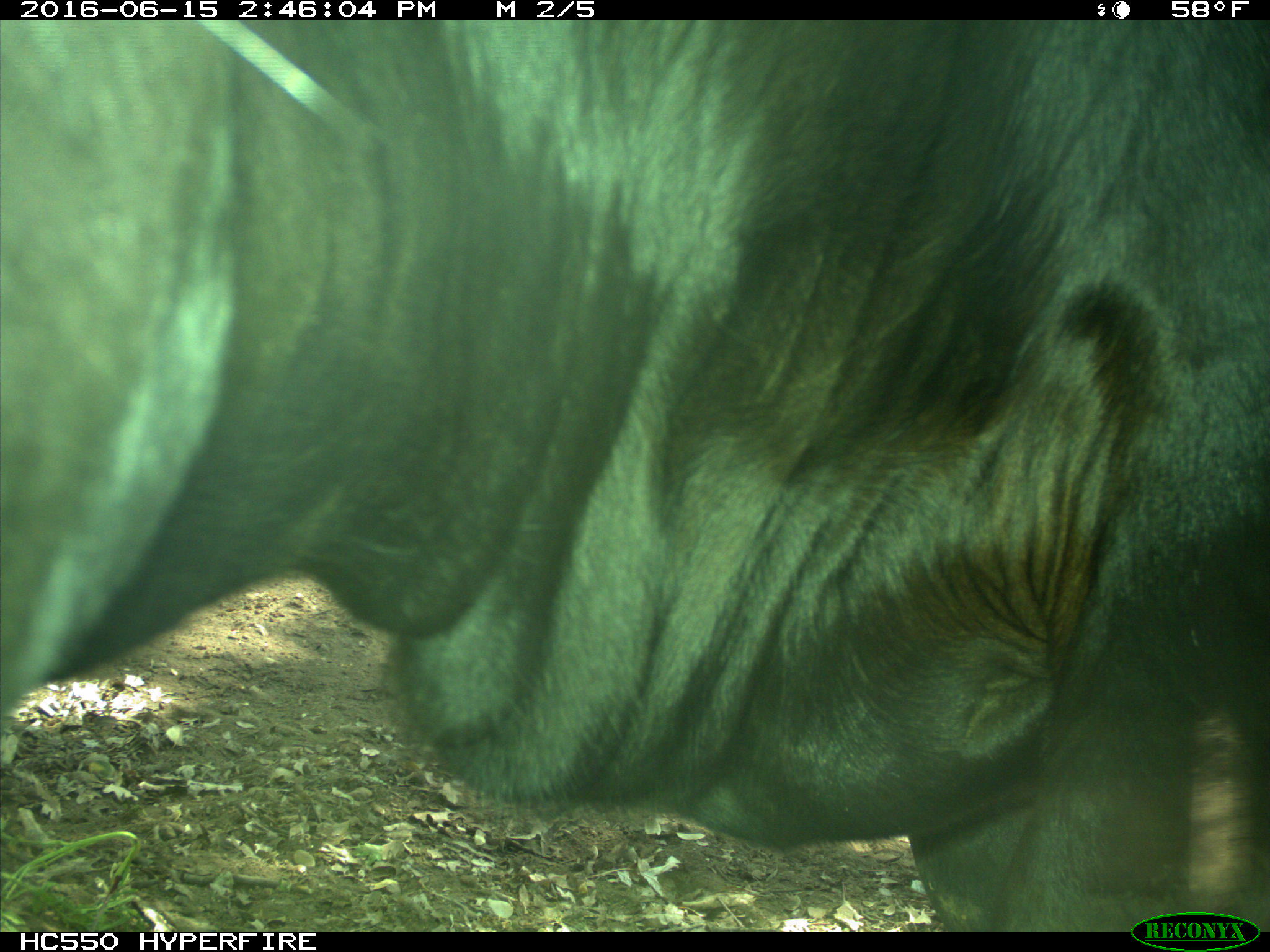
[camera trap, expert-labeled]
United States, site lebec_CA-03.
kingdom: Animalia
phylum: Chordata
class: Mammalia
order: Artiodactyla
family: Bovidae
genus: Bos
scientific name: Bos taurus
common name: domestic cow